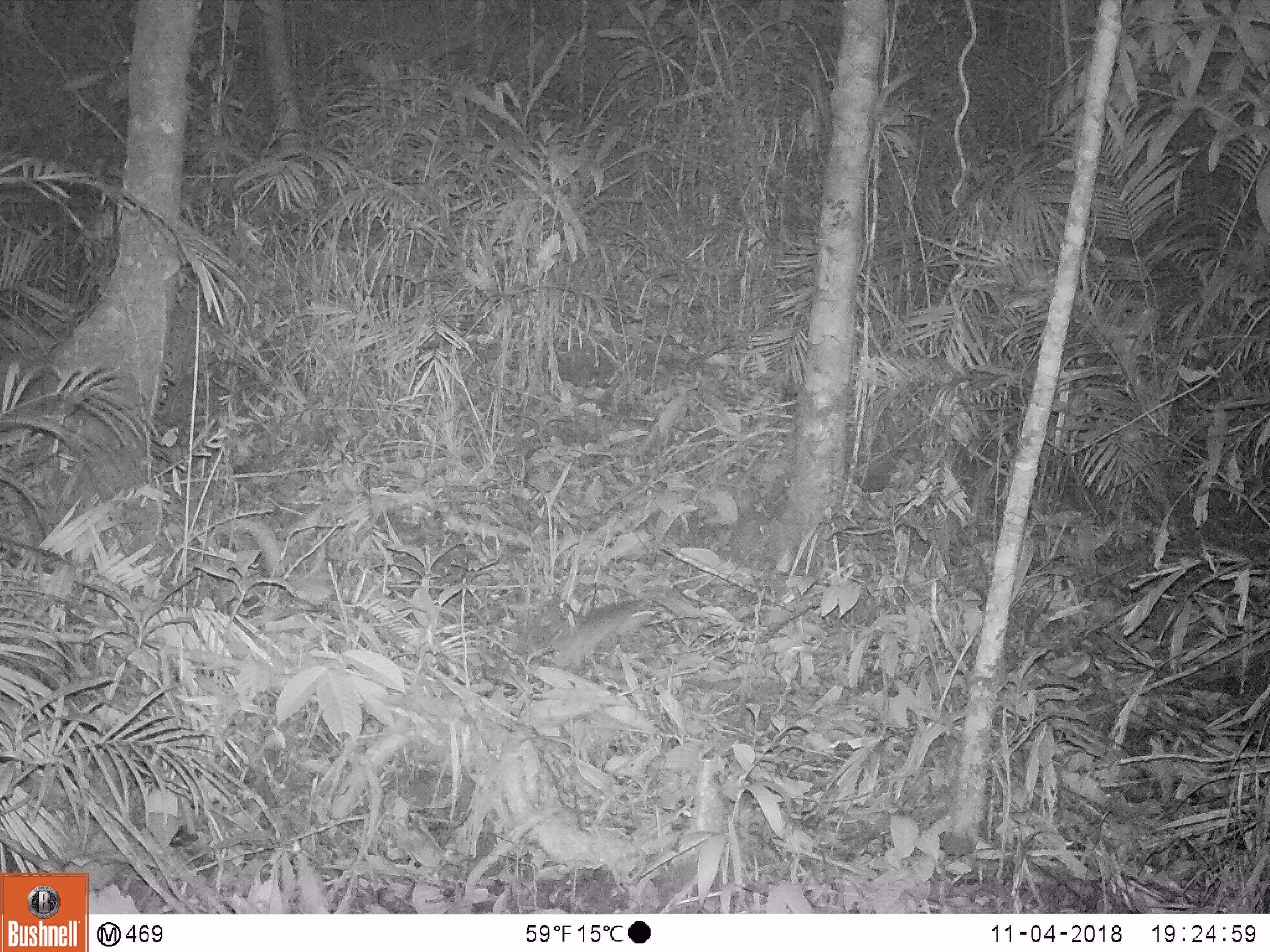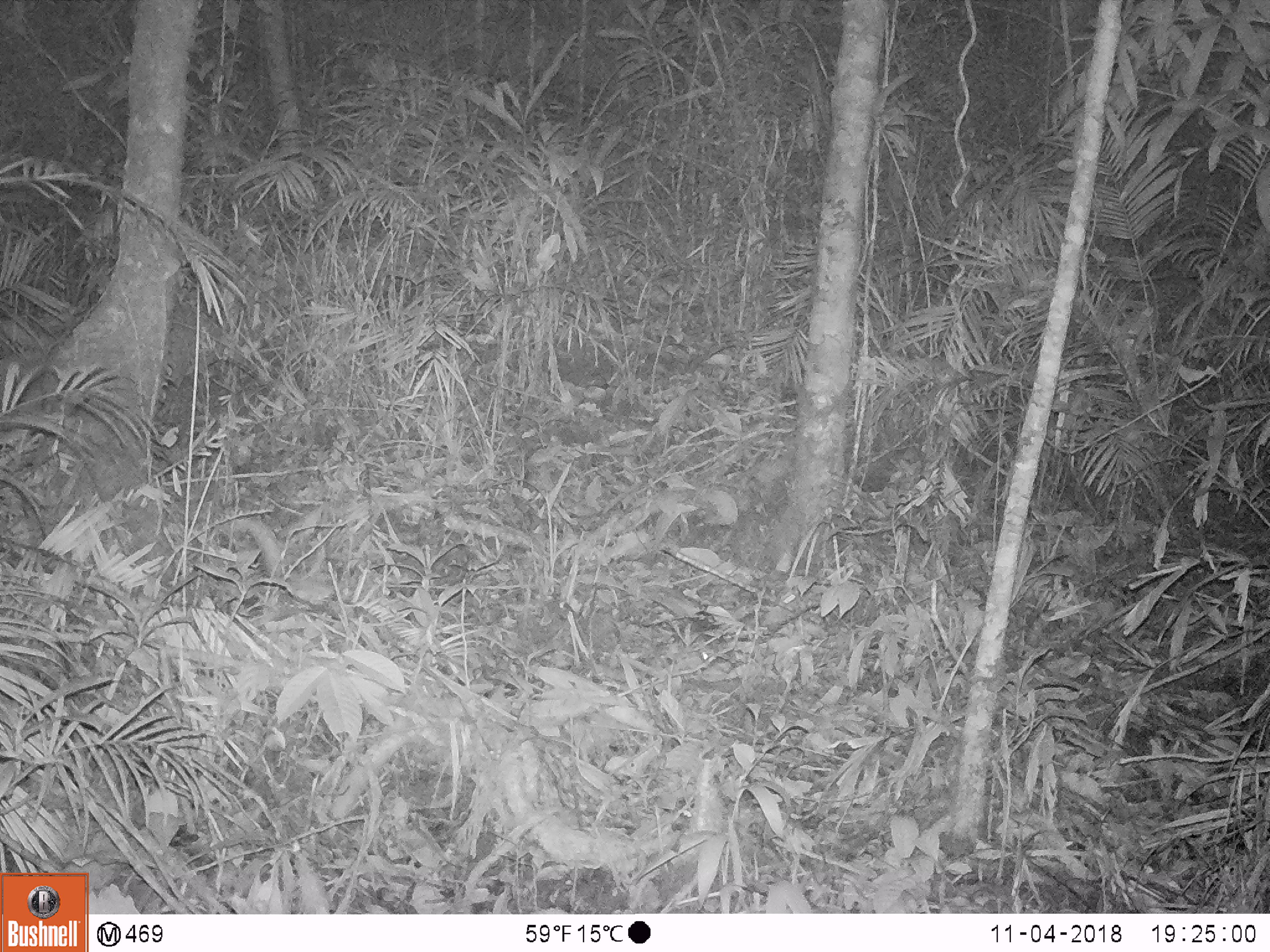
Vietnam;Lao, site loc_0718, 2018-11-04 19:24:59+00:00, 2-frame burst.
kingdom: Animalia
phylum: Chordata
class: Mammalia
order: Rodentia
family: Muridae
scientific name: Muridae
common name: old-world mice and rats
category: unidentified murid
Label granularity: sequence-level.